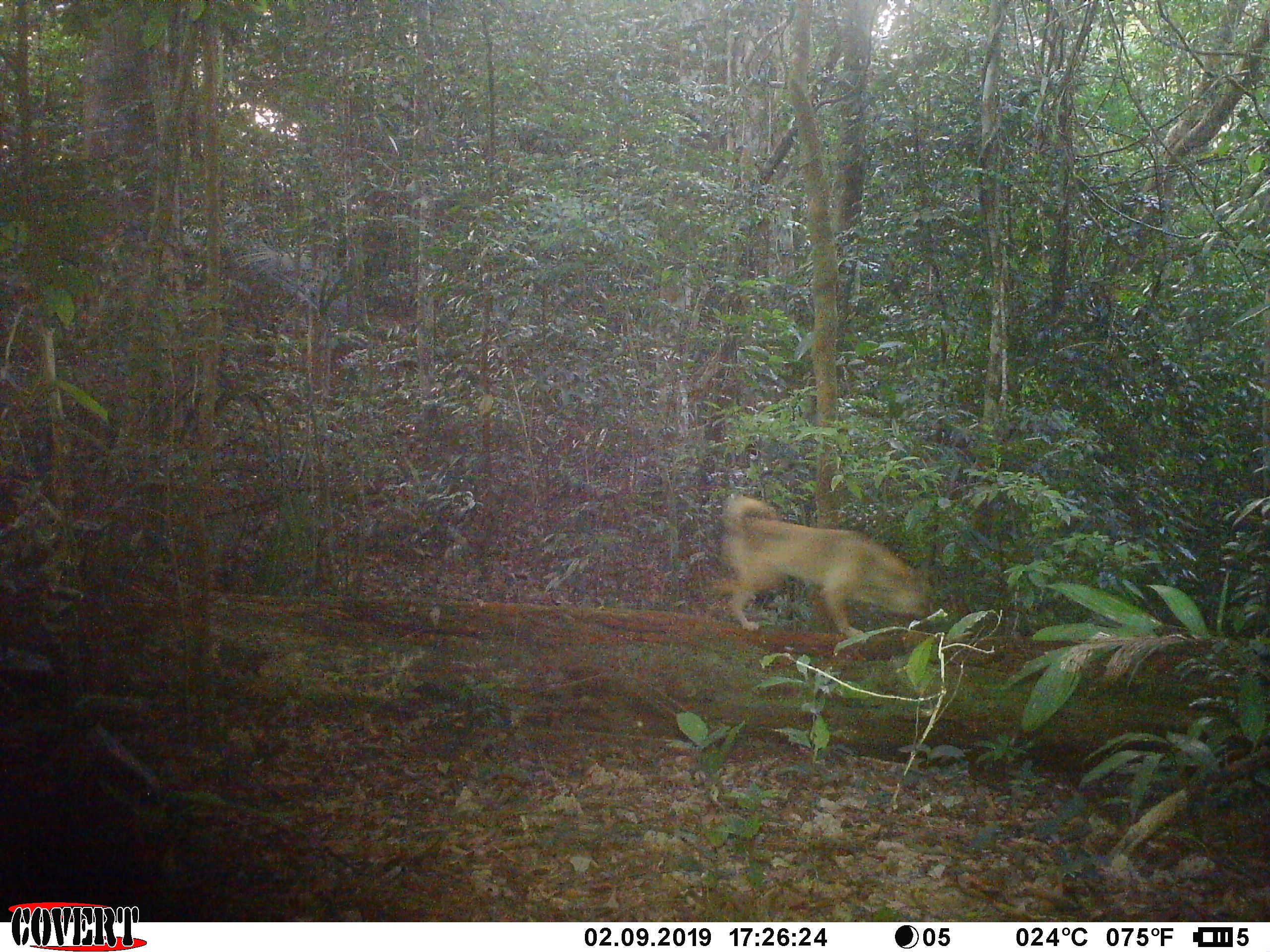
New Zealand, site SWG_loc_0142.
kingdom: Animalia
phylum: Chordata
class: Mammalia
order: Carnivora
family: Canidae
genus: Canis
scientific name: Canis familiaris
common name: domestic dog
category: dog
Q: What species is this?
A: Dog (domestic dog) (Canis familiaris).